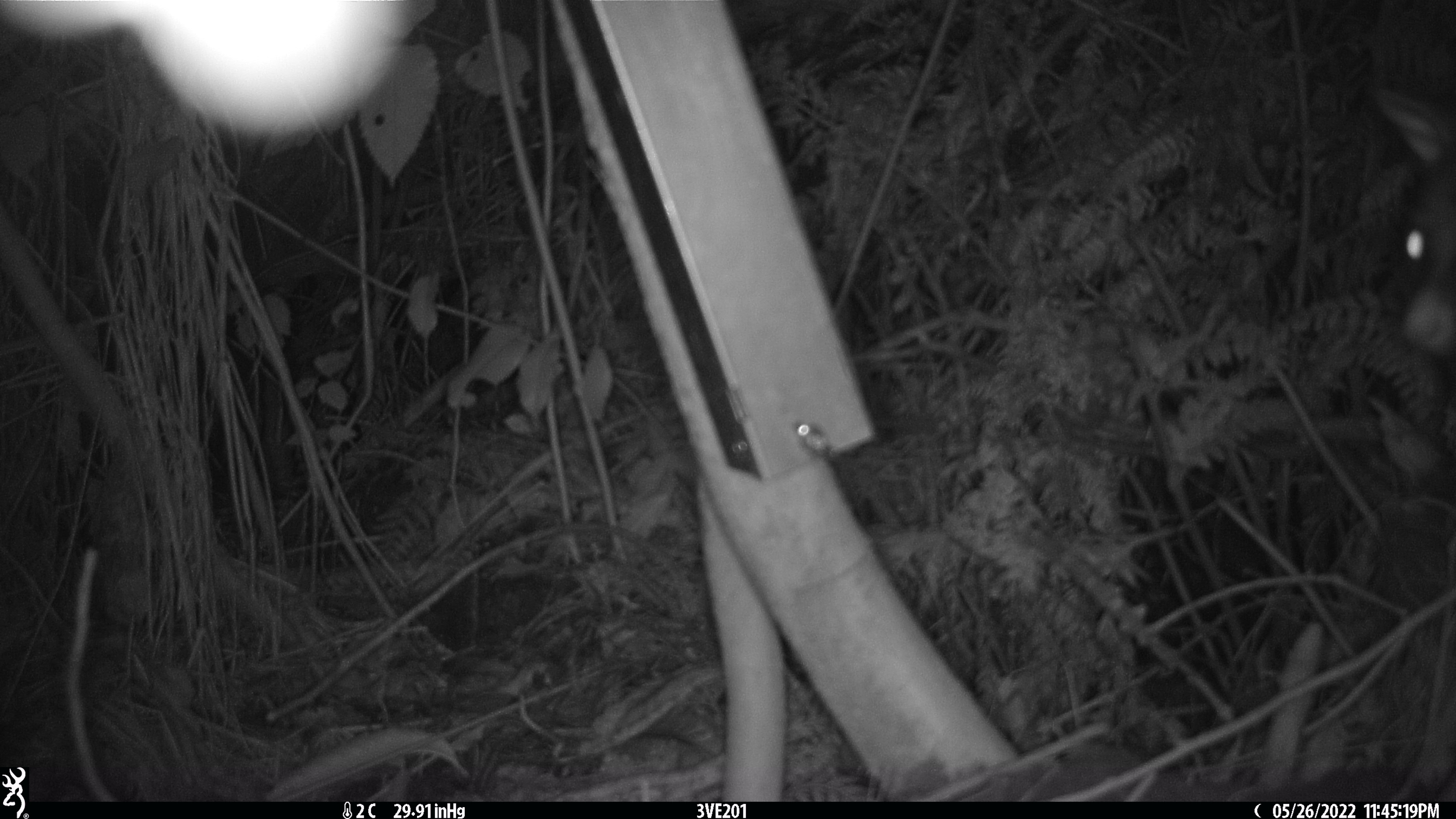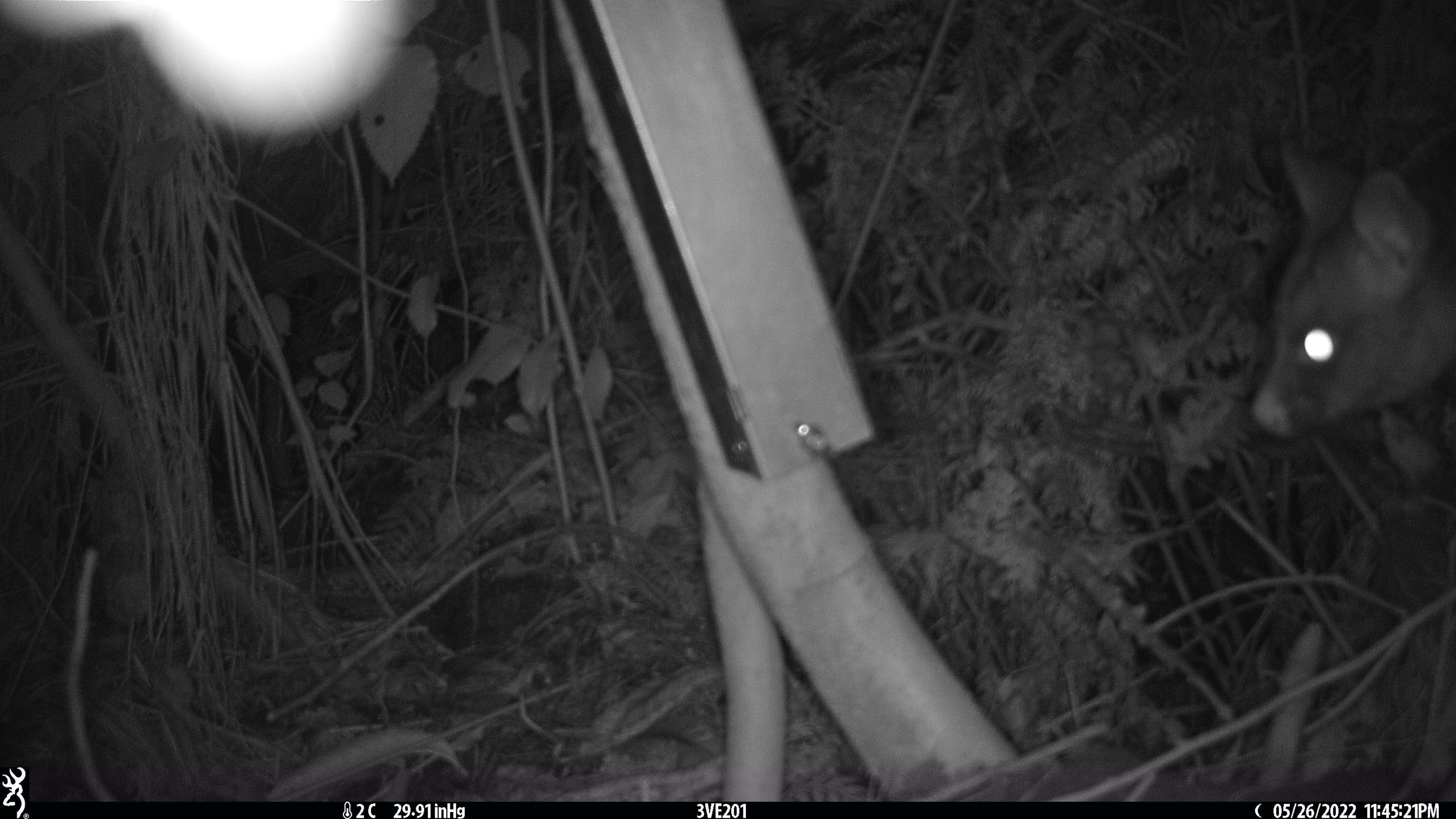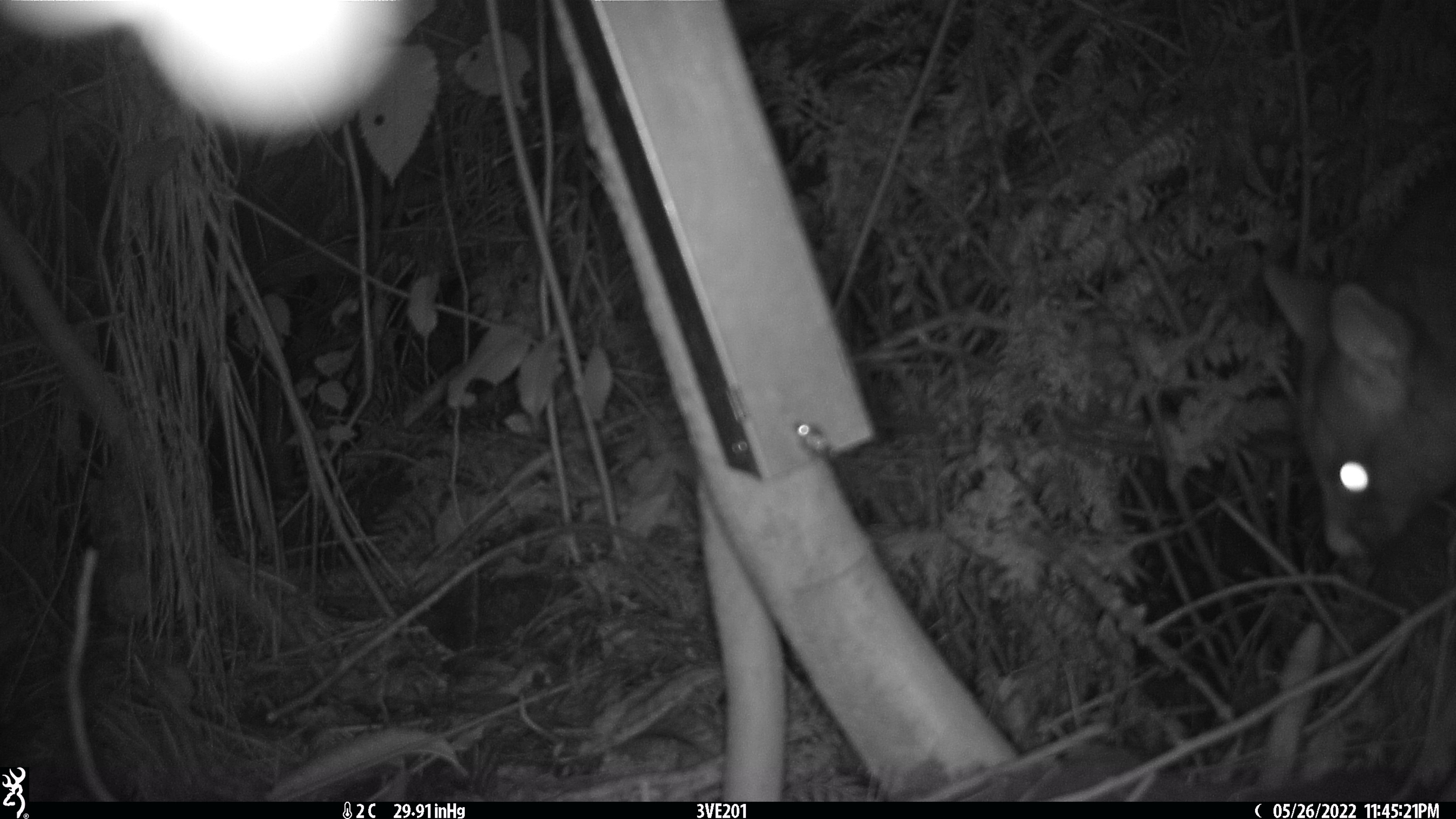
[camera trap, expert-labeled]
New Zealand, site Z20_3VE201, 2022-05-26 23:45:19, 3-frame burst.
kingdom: Animalia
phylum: Chordata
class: Mammalia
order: Diprotodontia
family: Phalangeridae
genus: Trichosurus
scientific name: Trichosurus vulpecula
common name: common brushtail possum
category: possum